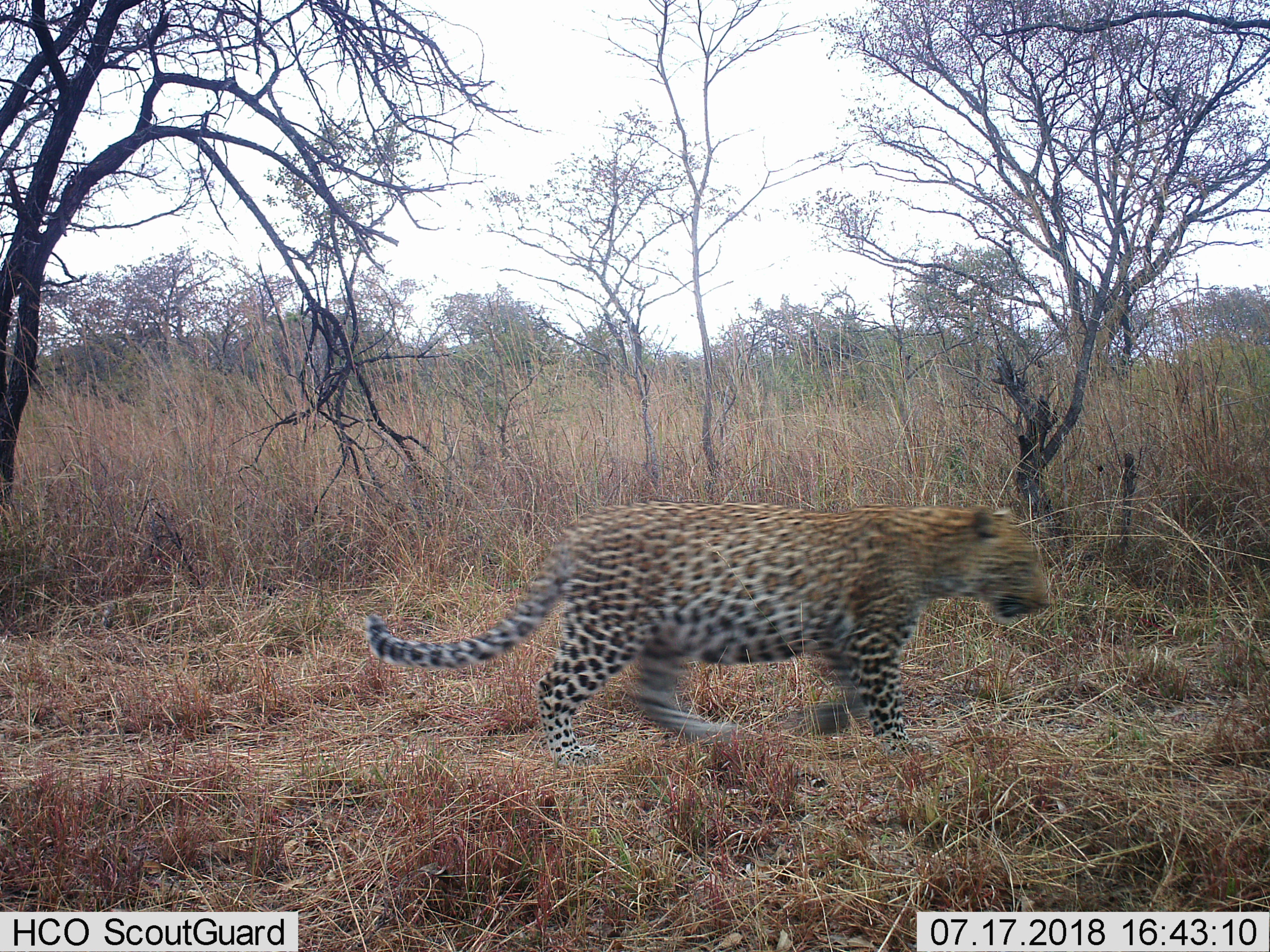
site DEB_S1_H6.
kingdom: Animalia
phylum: Chordata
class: Mammalia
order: Carnivora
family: Felidae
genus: Panthera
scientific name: Panthera pardus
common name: leopard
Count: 1.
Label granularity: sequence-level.